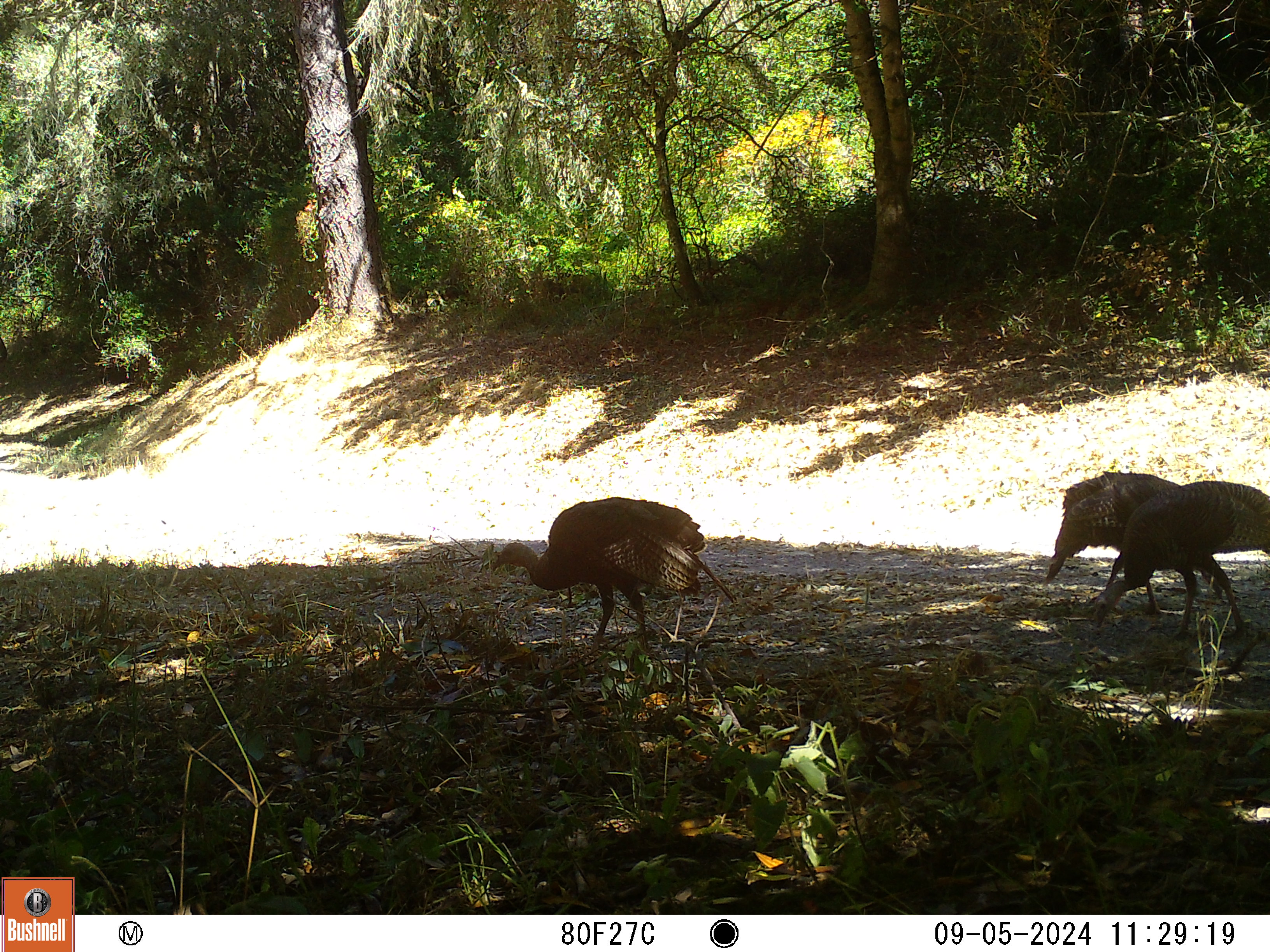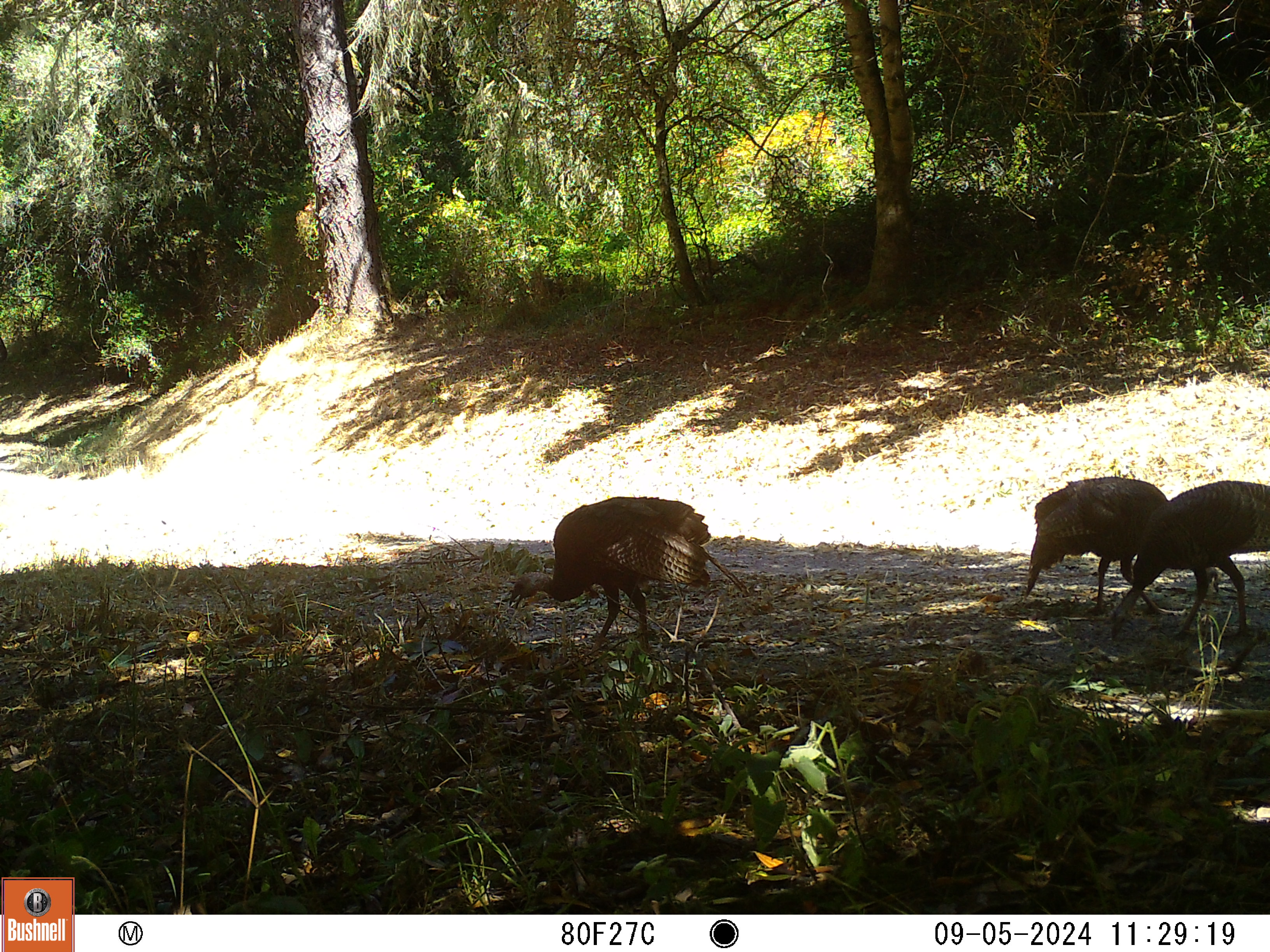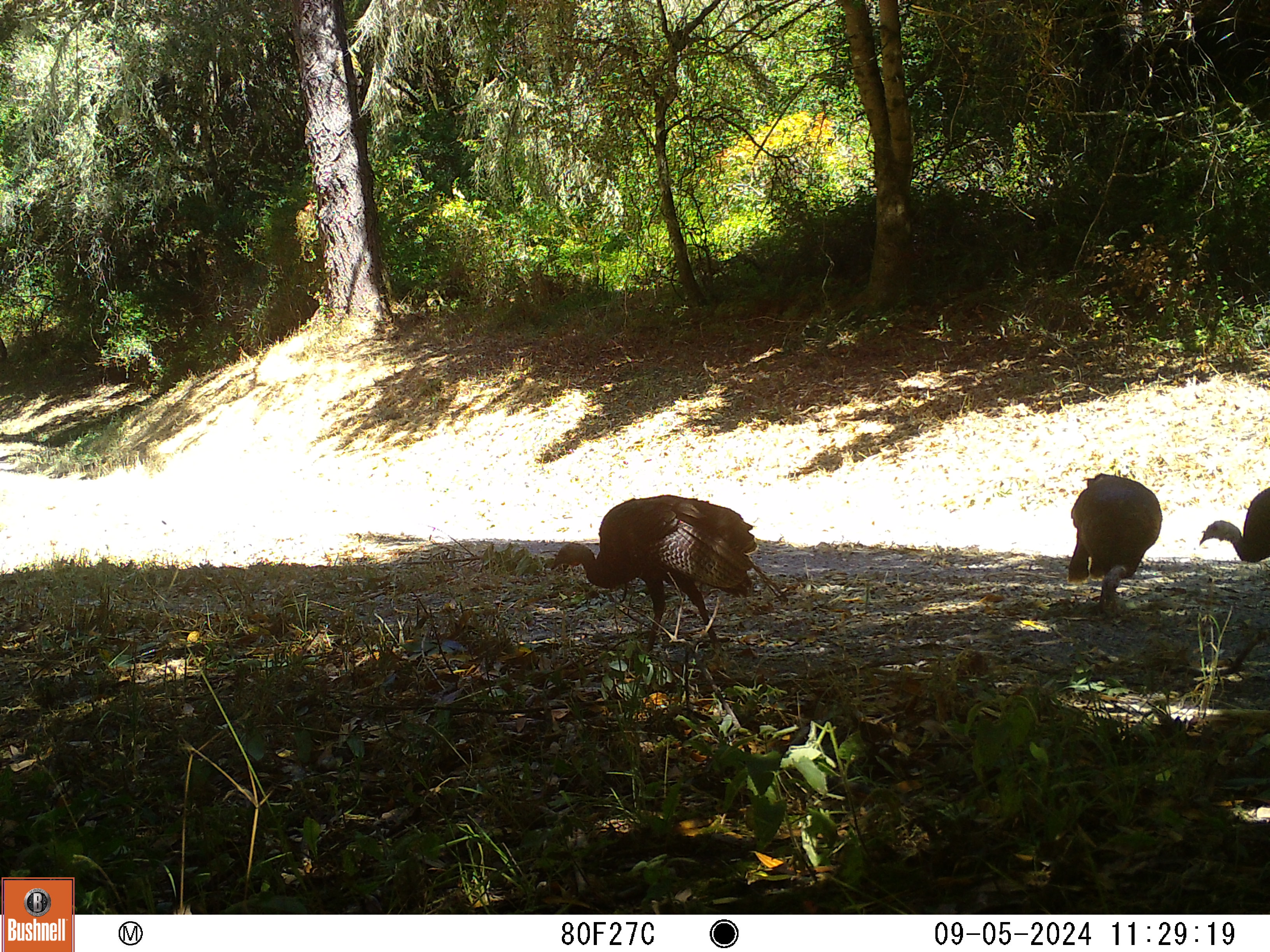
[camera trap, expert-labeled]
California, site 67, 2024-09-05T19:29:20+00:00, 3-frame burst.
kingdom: Animalia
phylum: Chordata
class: Aves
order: Galliformes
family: Phasianidae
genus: Meleagris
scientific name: Meleagris gallopavo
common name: turkey